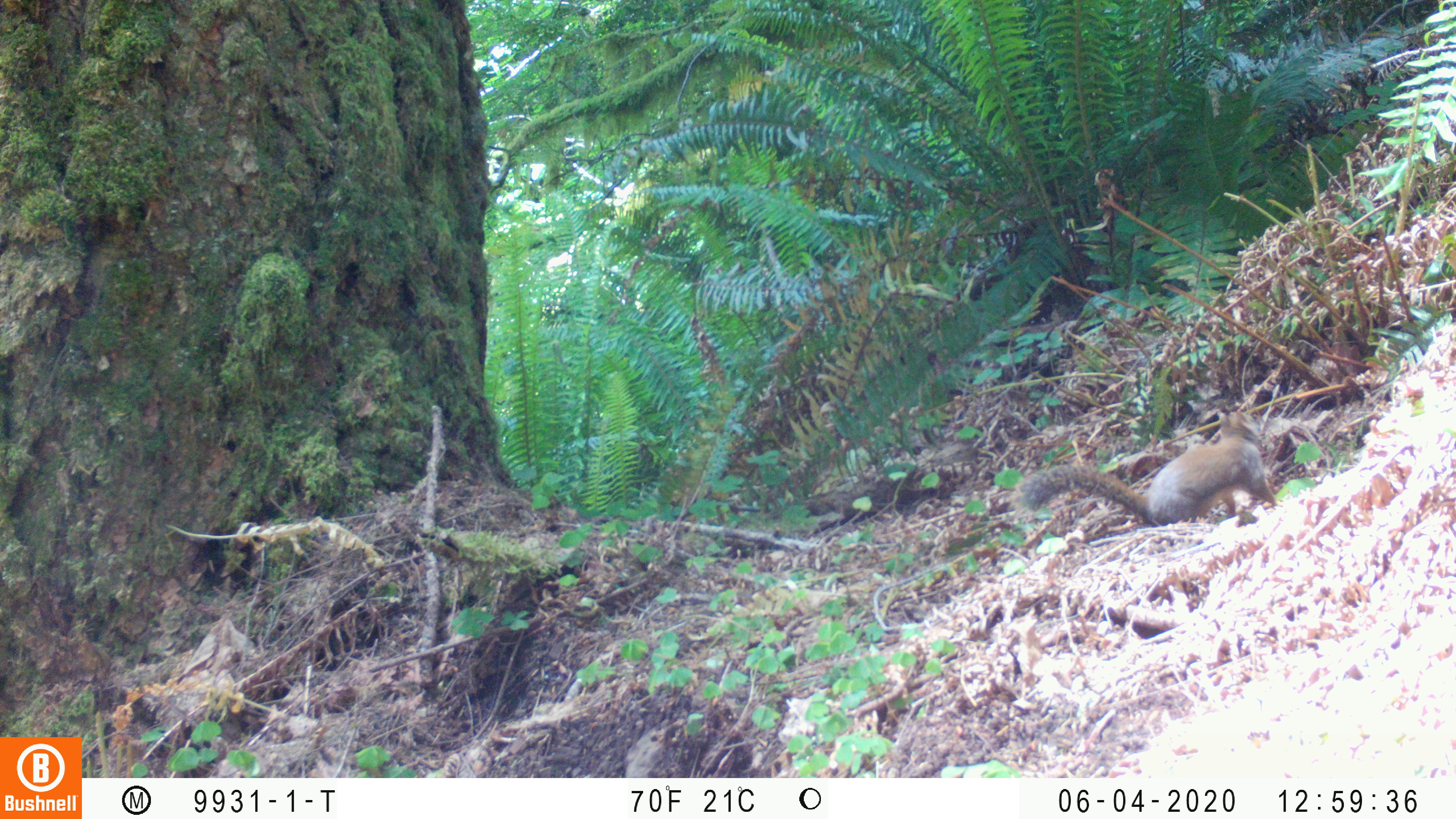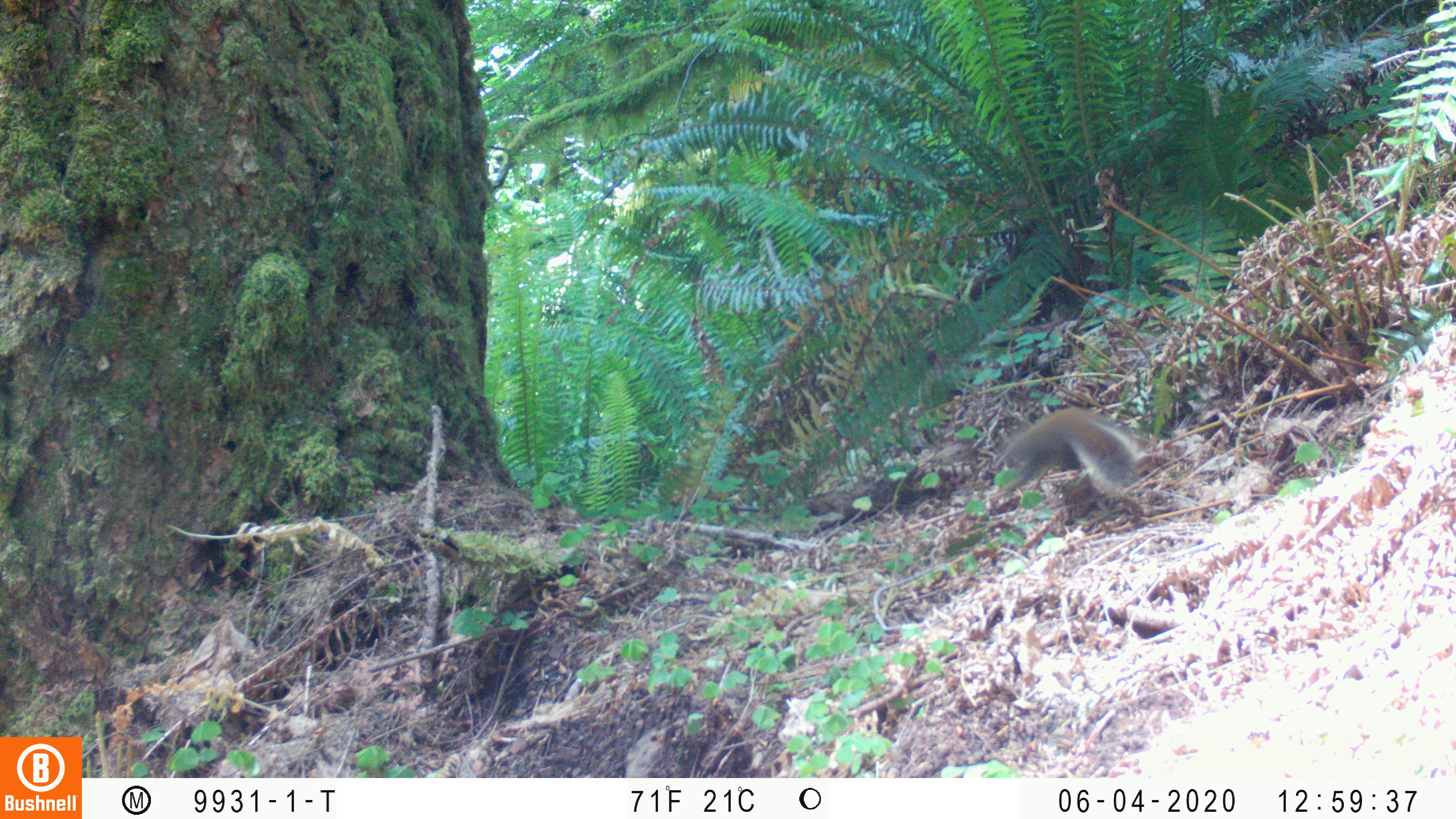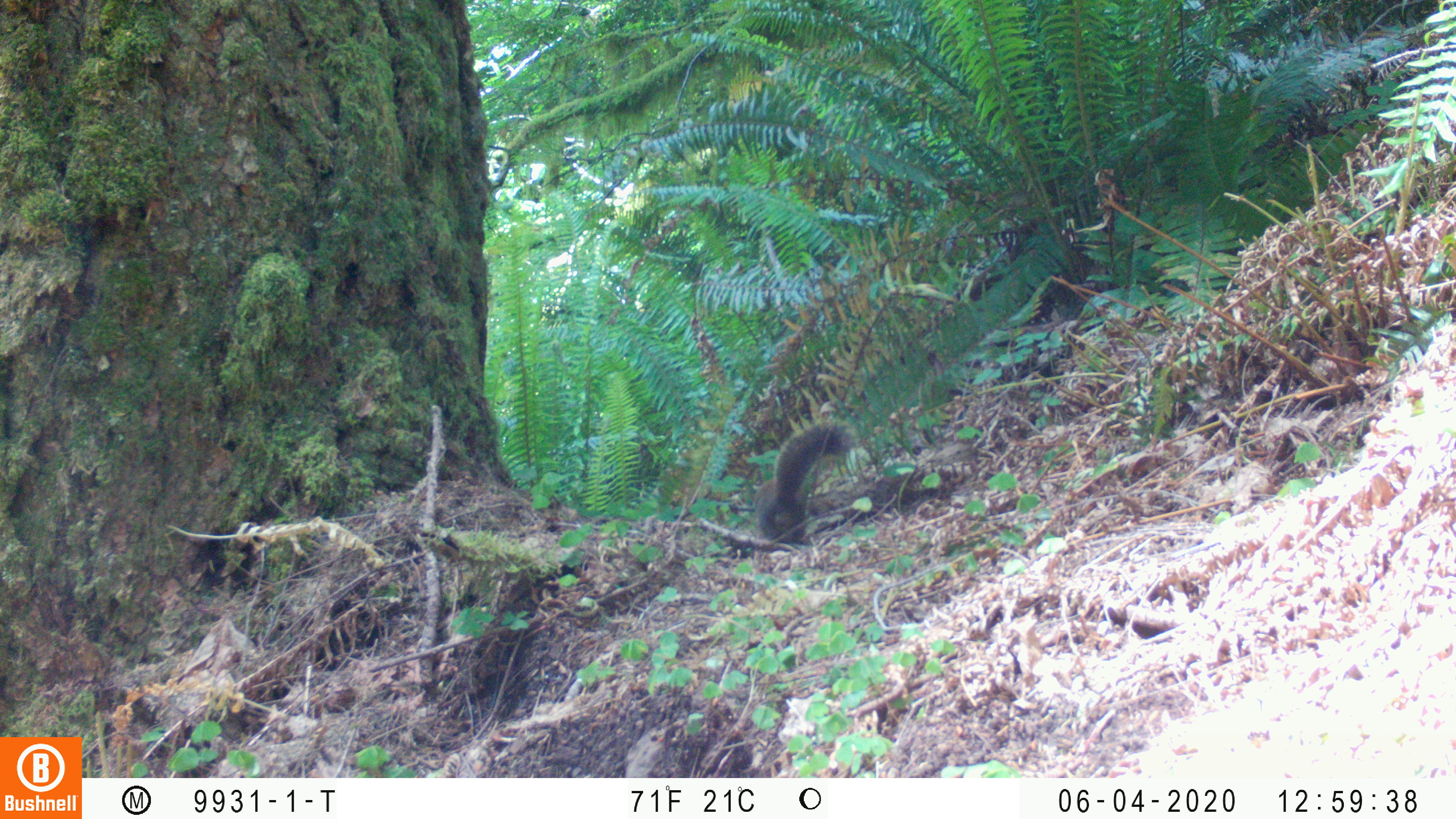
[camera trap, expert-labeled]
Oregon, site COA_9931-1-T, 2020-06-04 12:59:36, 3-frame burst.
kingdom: Animalia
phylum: Chordata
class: Mammalia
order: Rodentia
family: Sciuridae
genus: Tamiasciurus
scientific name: Tamiasciurus douglasii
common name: douglas squirrel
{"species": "douglas squirrel (Tamiasciurus douglasii)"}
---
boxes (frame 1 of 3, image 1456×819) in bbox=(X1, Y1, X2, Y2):
douglas squirrel: bbox=(1008, 398, 1275, 533)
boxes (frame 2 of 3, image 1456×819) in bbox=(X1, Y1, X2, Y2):
douglas squirrel: bbox=(984, 407, 1142, 503)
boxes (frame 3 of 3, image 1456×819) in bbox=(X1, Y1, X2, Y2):
douglas squirrel: bbox=(752, 419, 853, 556)